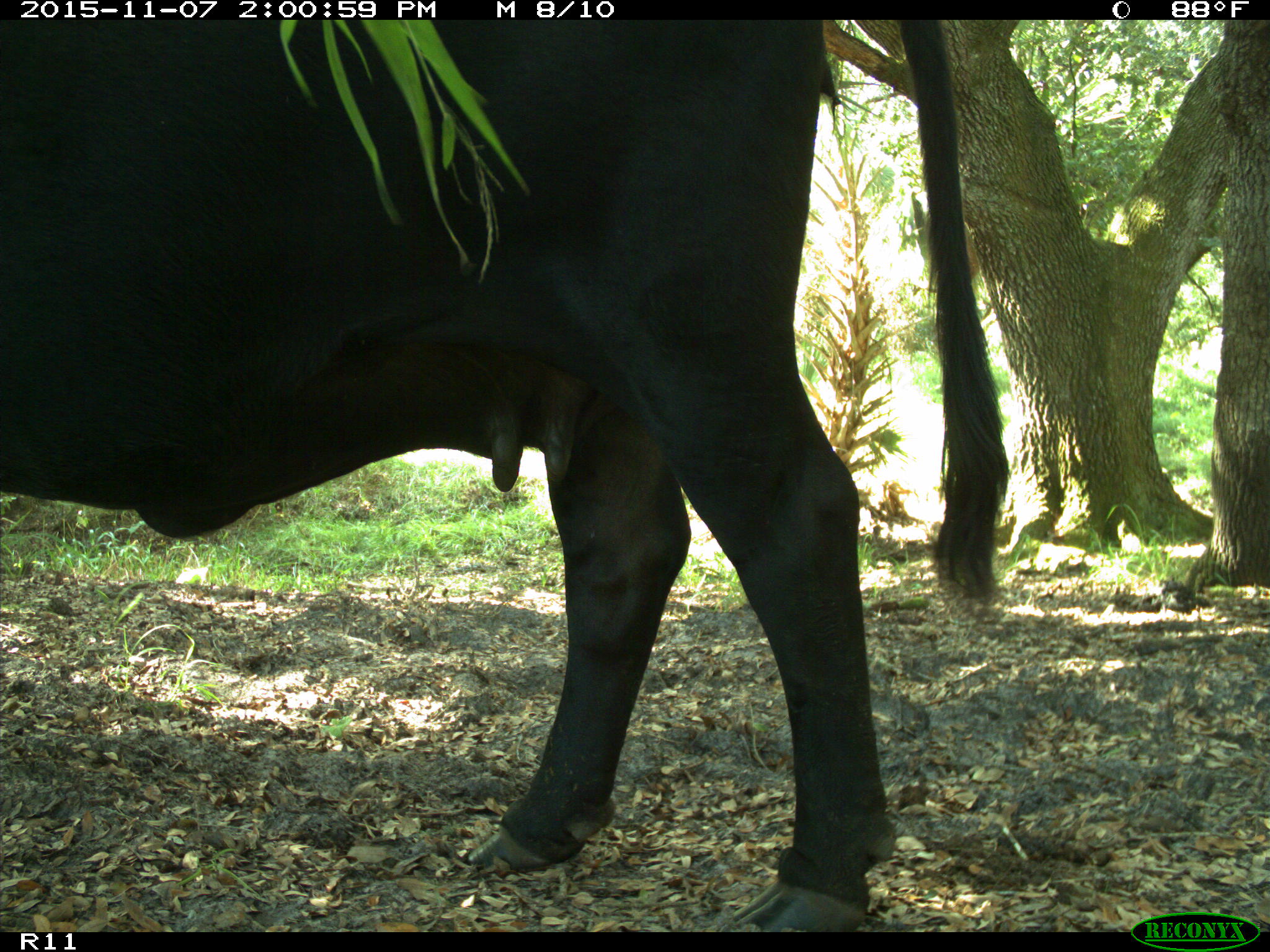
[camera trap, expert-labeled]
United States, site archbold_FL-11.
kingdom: Animalia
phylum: Chordata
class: Mammalia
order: Artiodactyla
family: Bovidae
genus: Bos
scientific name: Bos taurus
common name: domestic cow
Bos taurus (domestic cow).